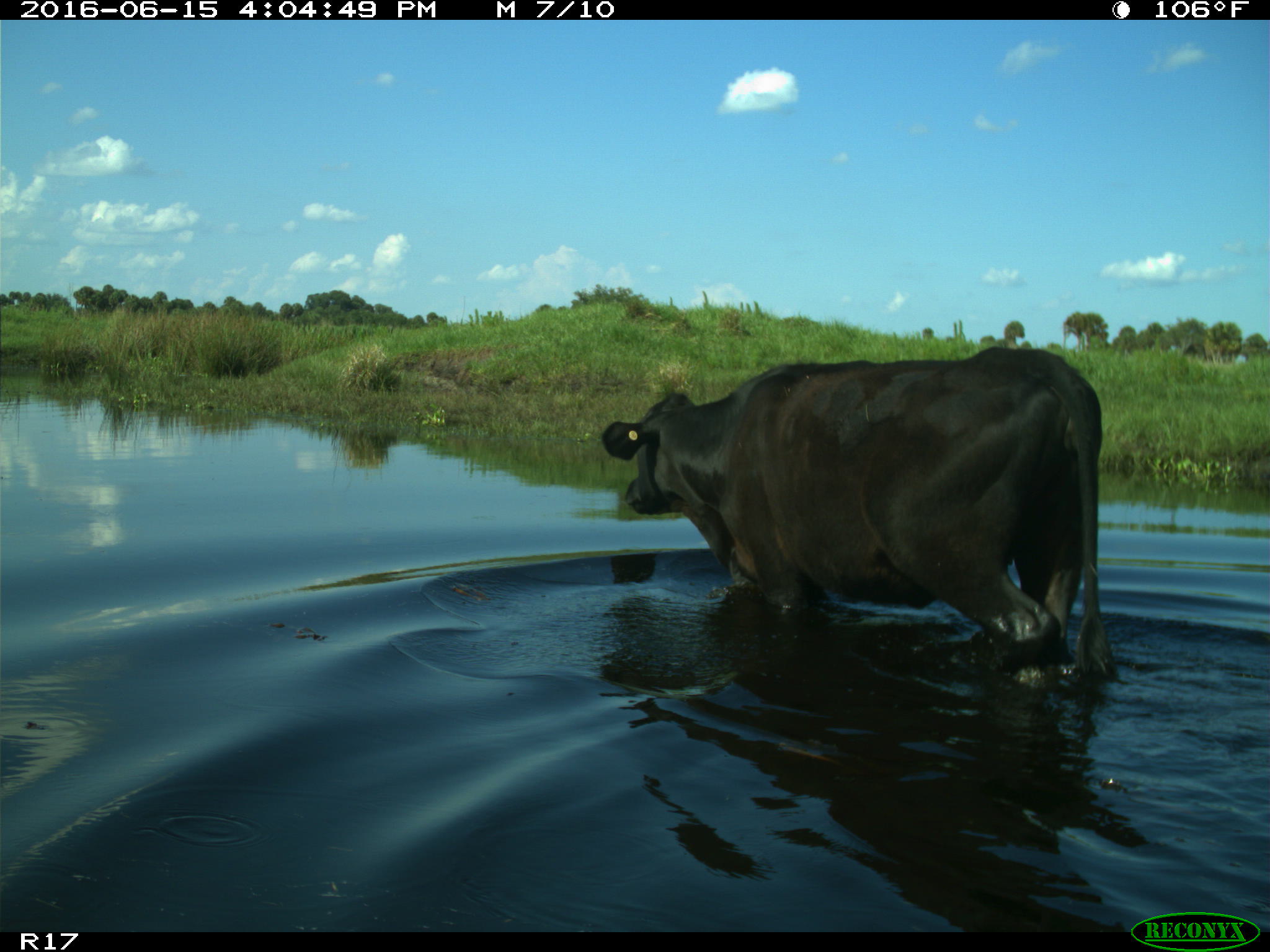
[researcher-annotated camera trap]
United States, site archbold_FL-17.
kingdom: Animalia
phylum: Chordata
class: Mammalia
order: Artiodactyla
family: Bovidae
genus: Bos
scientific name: Bos taurus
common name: domestic cow